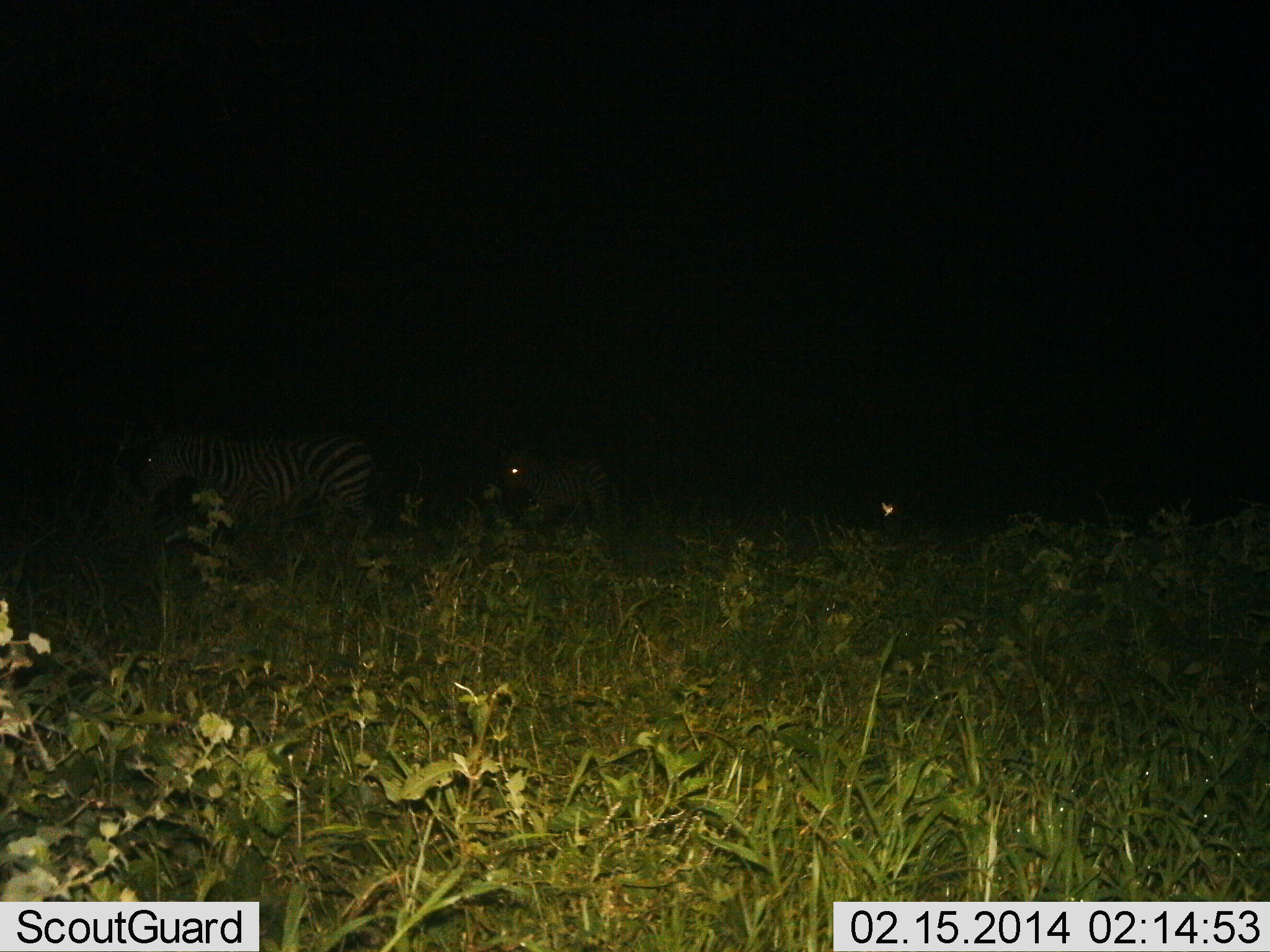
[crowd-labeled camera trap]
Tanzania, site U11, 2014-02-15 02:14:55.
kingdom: Animalia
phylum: Chordata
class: Mammalia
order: Perissodactyla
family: Equidae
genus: Equus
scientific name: Equus quagga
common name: plains zebra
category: zebra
Zebra (plains zebra) (Equus quagga), count 2. Behavior (volunteer vote fractions): standing 36%, resting 9%, moving 55%, interacting 0%. Young present (vote fraction): 9%. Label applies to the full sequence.